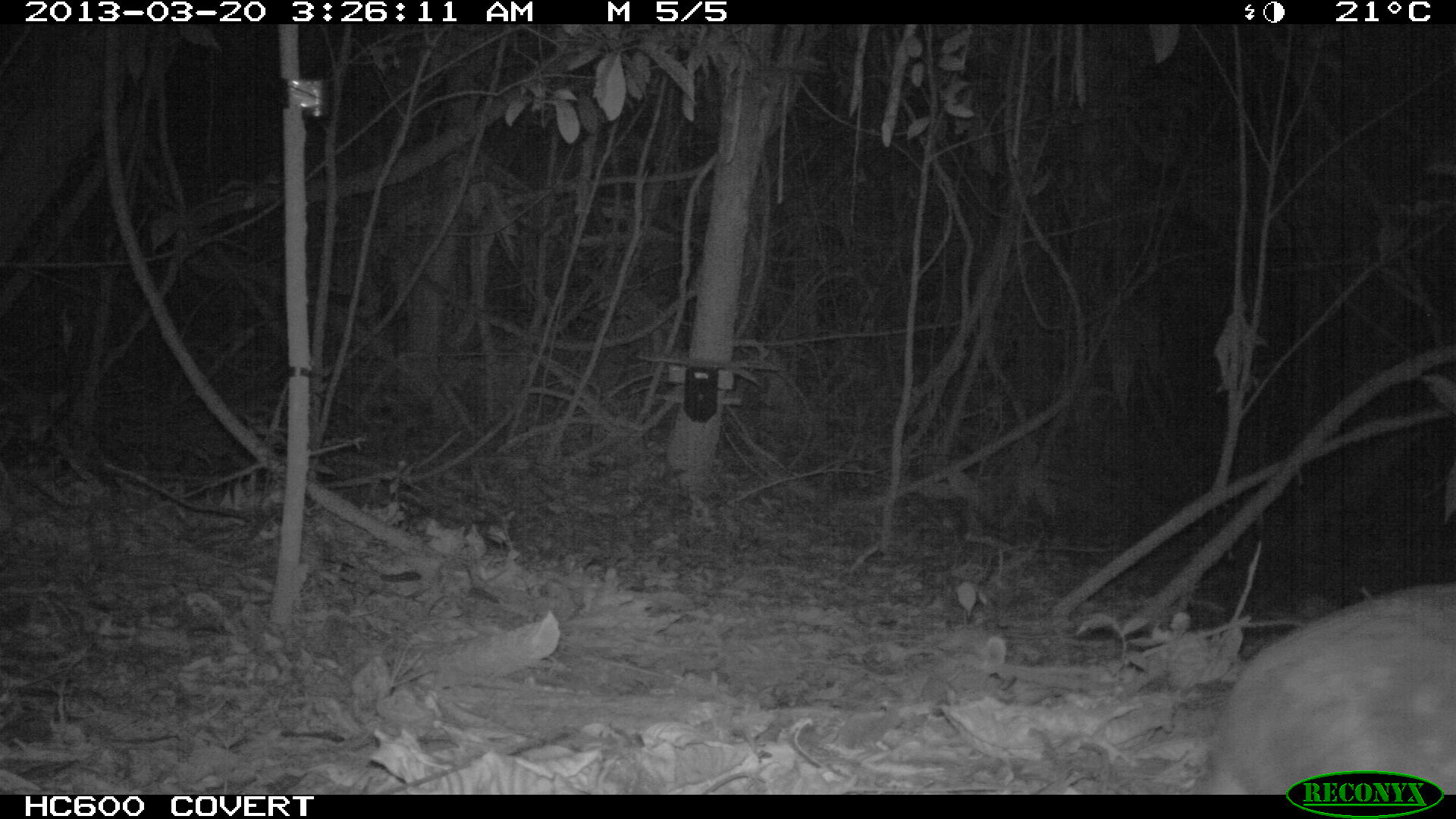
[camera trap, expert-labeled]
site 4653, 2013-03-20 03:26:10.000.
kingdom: Animalia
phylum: Chordata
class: Mammalia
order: Rodentia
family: Cuniculidae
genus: Cuniculus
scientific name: Cuniculus paca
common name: spotted paca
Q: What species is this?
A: Cuniculus paca (spotted paca).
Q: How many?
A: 1.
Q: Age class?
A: Adult.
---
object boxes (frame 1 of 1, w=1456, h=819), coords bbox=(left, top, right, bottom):
cuniculus paca: bbox=(1194, 582, 1456, 794)